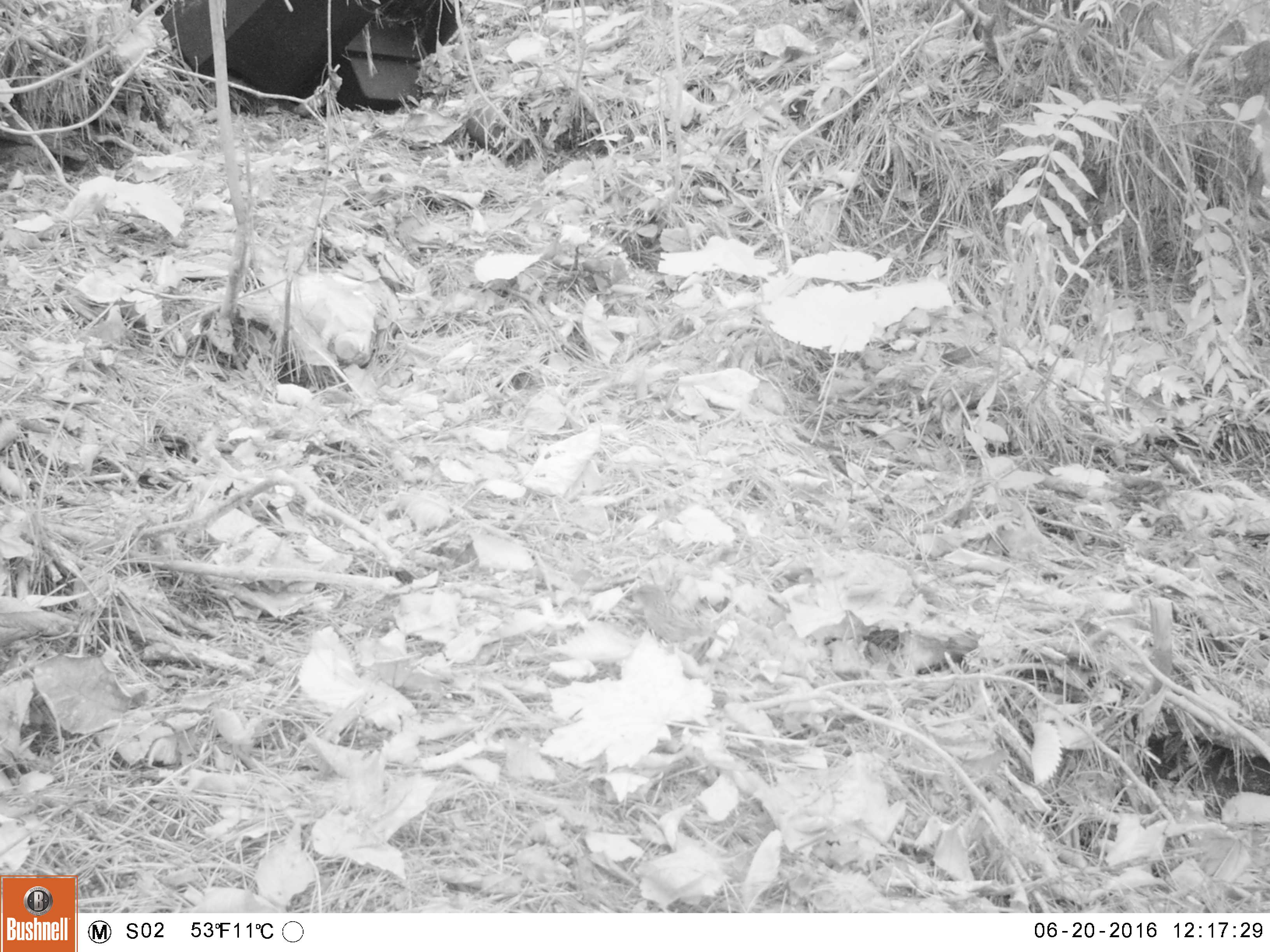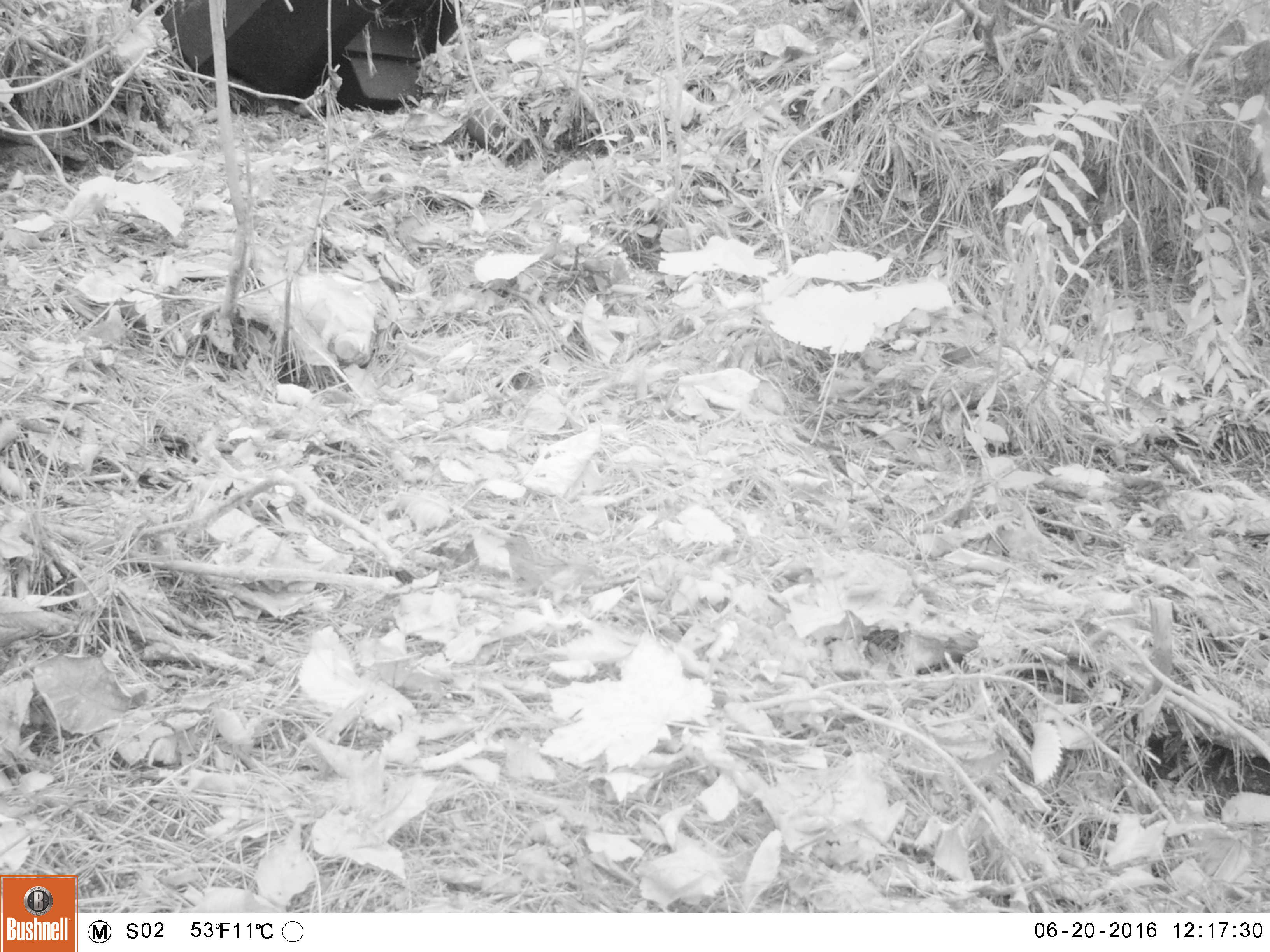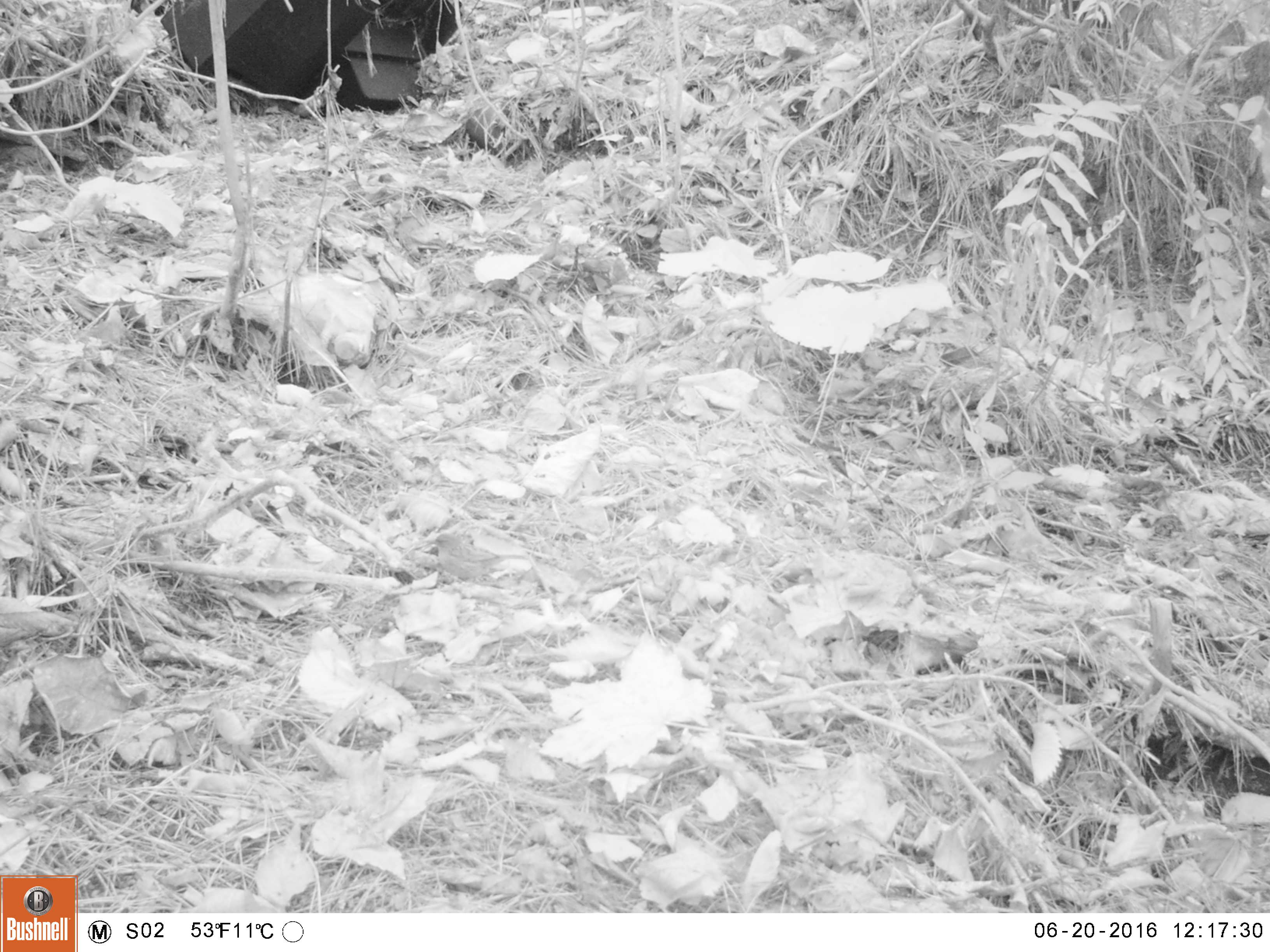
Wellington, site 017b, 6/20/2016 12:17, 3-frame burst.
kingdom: Animalia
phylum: Chordata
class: Aves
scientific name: Aves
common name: bird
Bird (Aves).